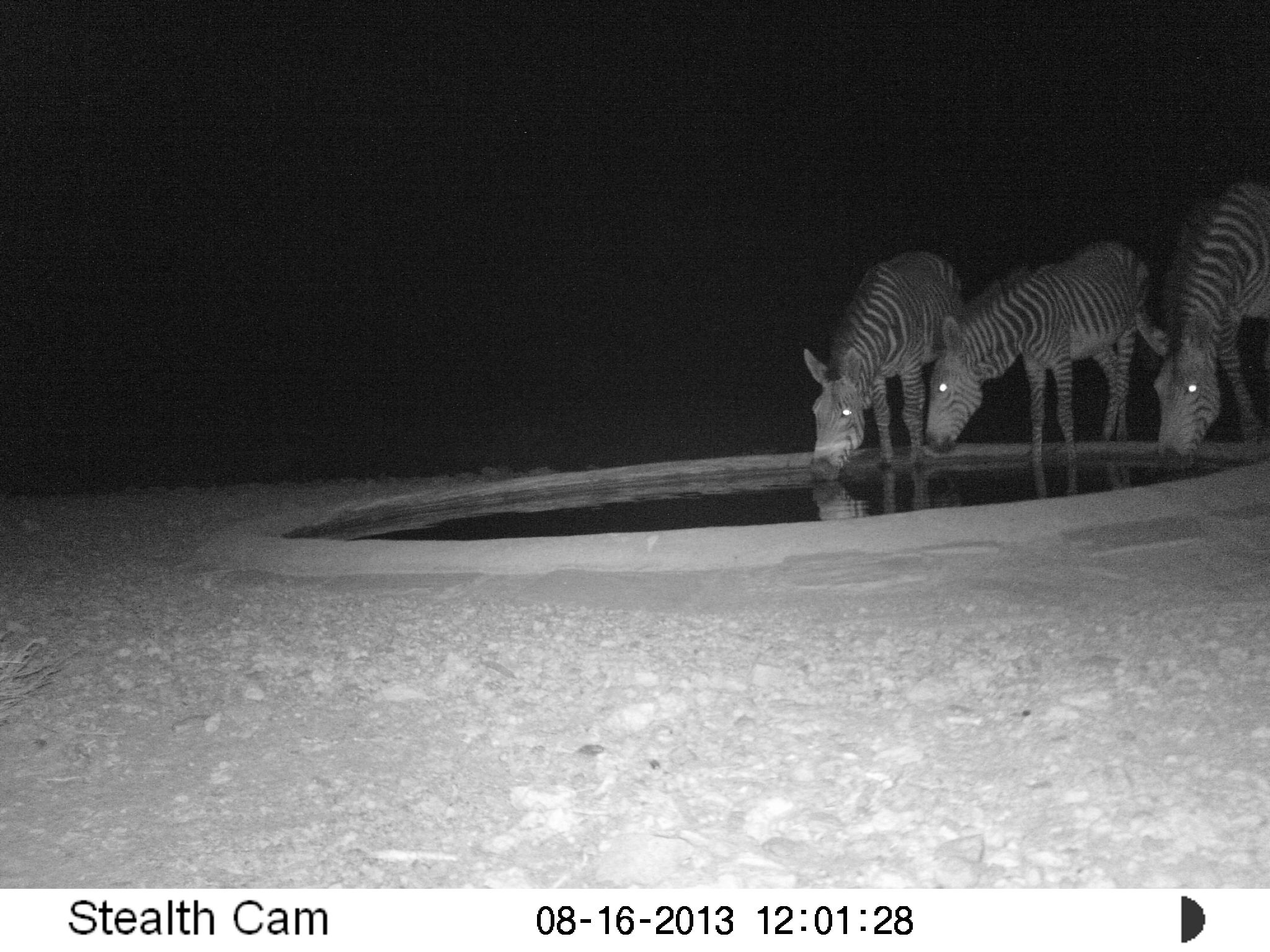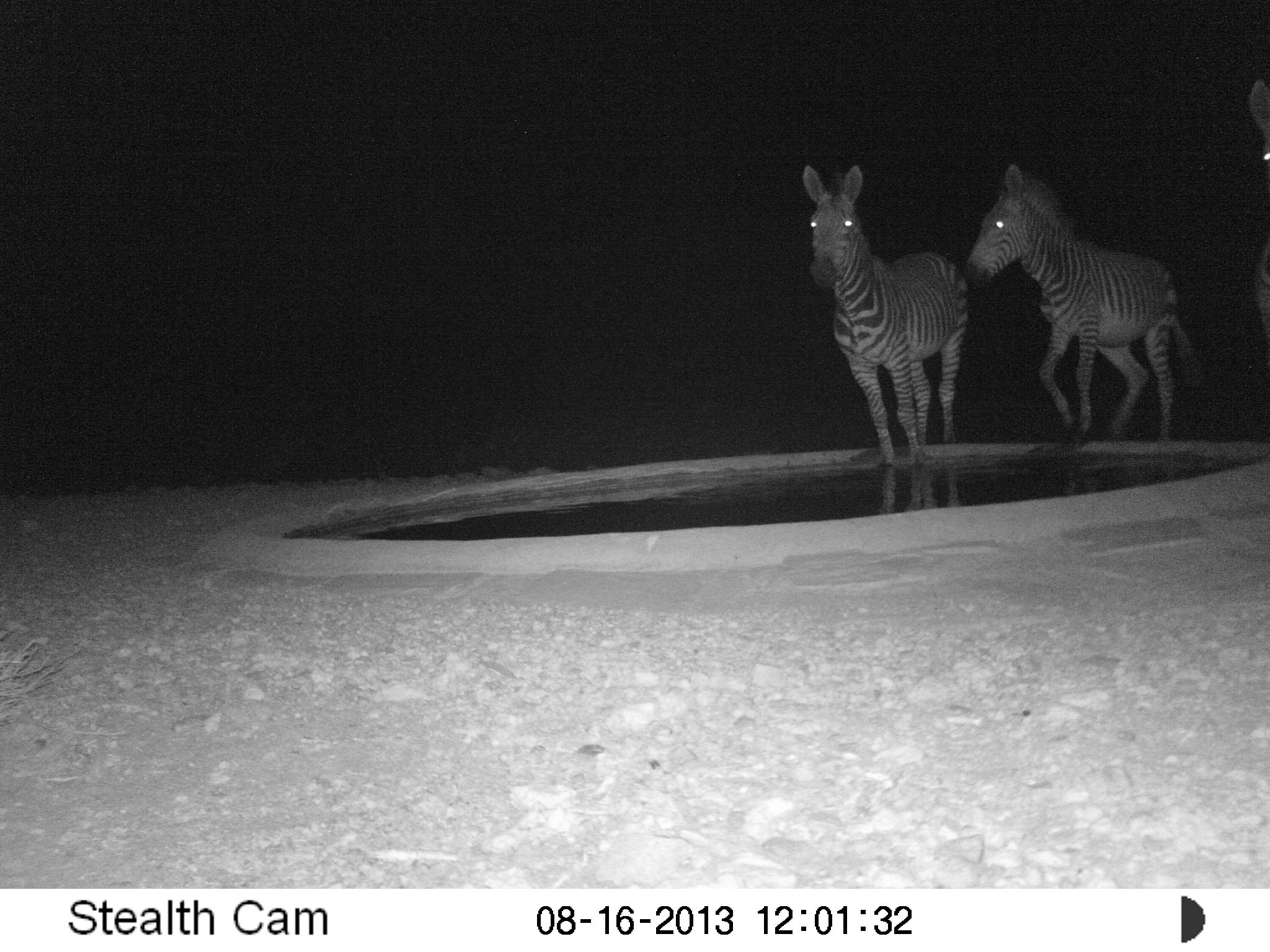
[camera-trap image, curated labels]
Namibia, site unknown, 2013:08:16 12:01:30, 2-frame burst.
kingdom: Animalia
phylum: Chordata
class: Mammalia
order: Perissodactyla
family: Equidae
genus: Equus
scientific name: Equus zebra hartmannae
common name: hartmann's mountain zebra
Equus zebra hartmannae (hartmann's mountain zebra).